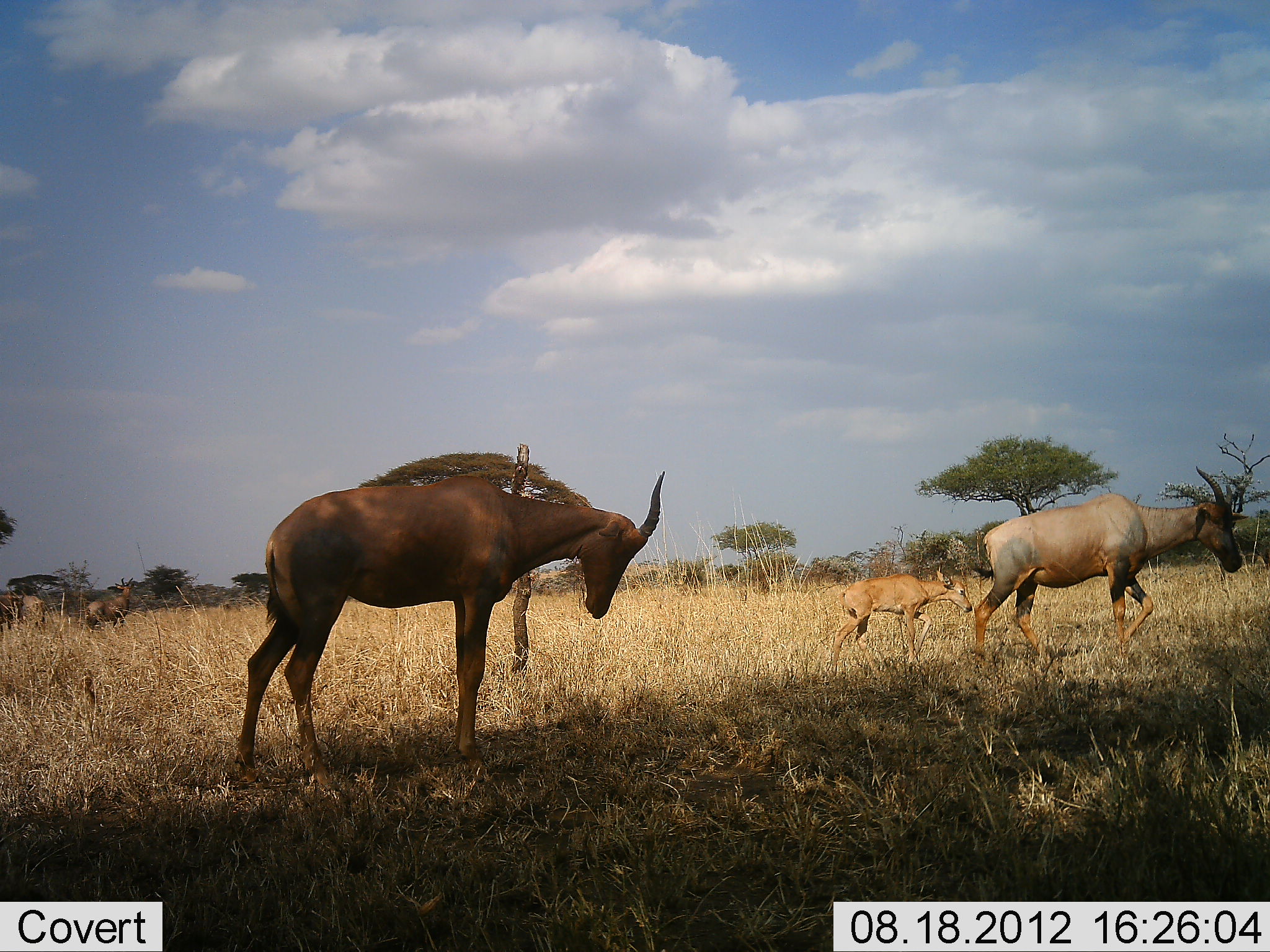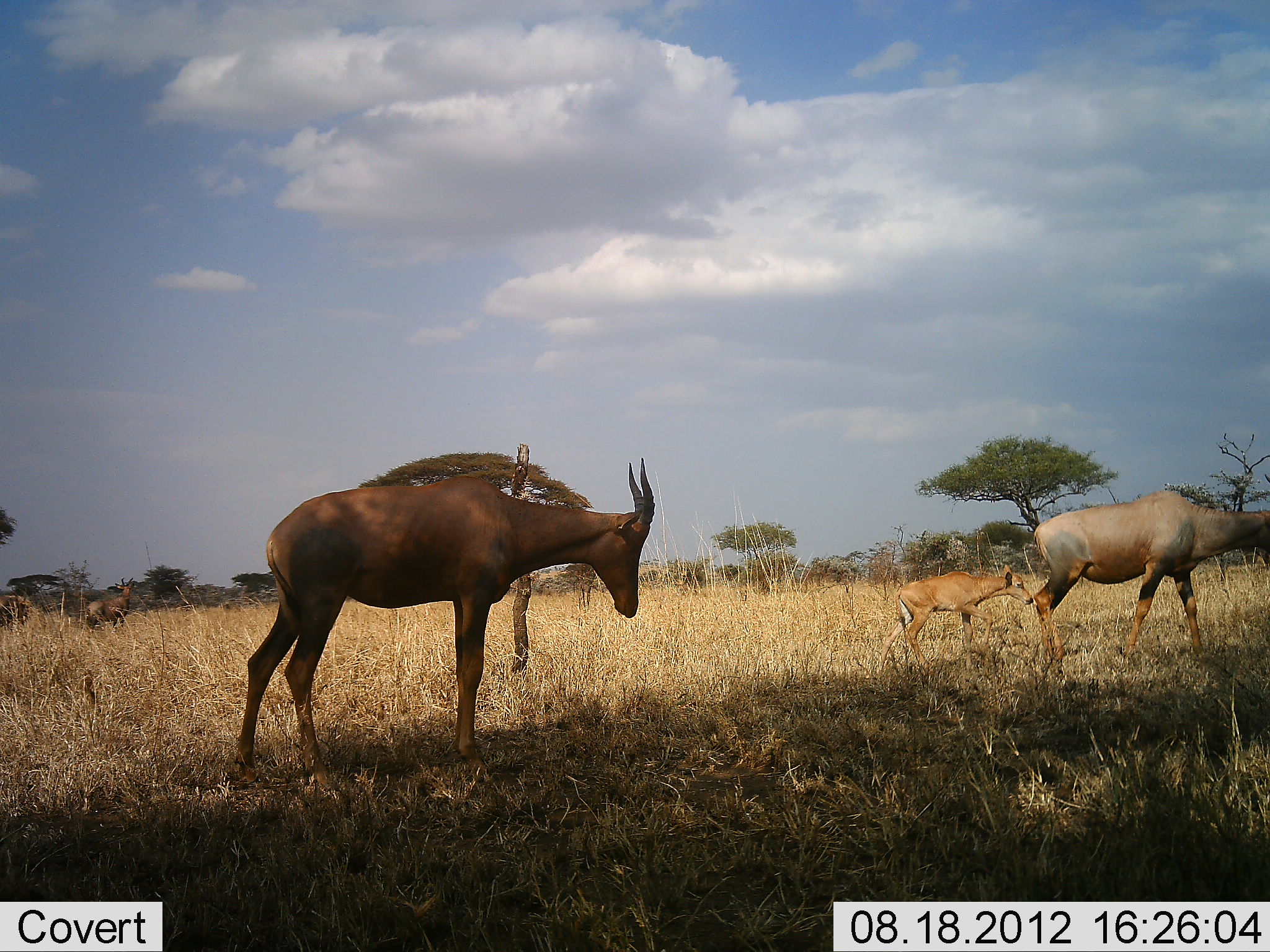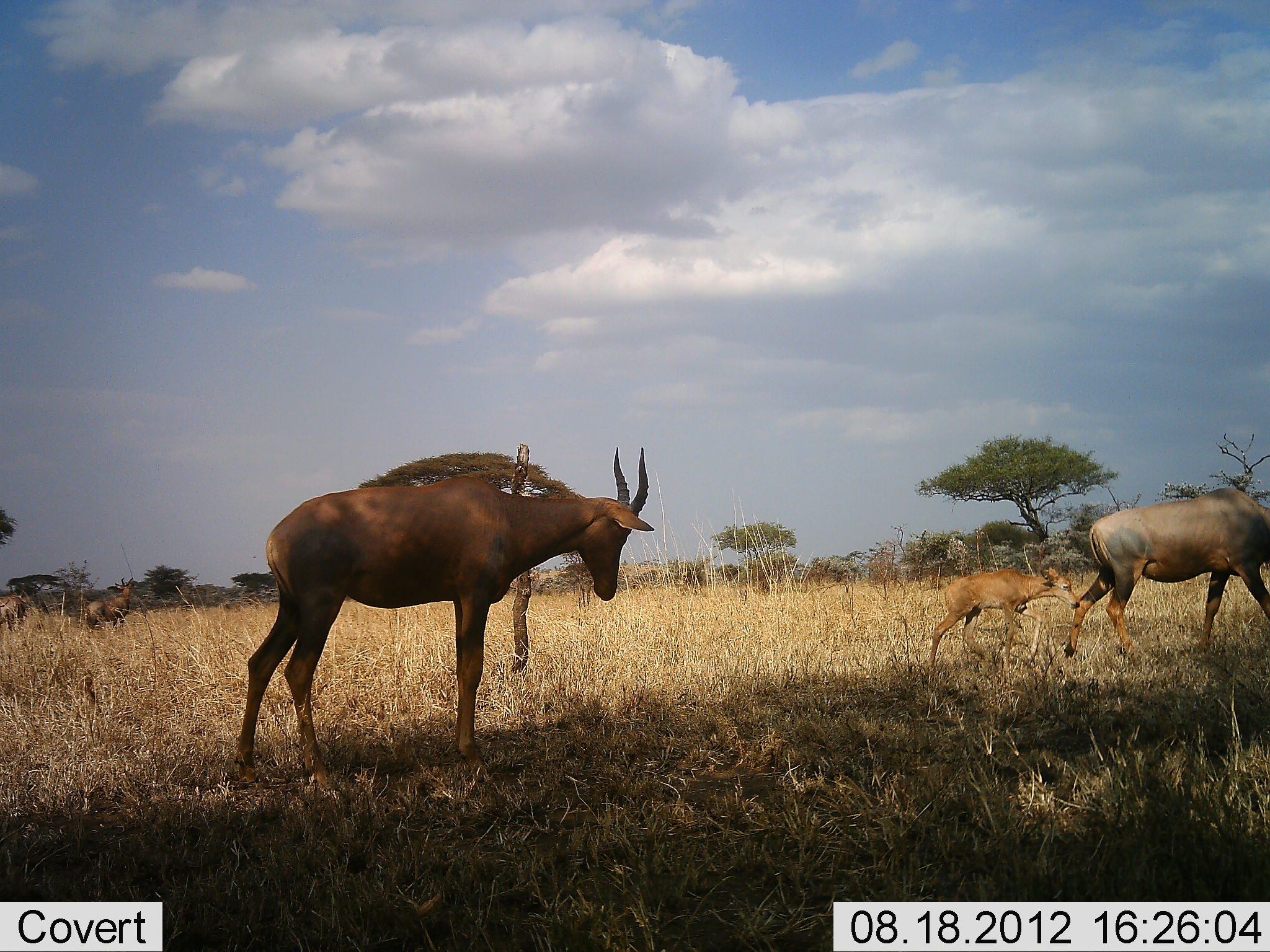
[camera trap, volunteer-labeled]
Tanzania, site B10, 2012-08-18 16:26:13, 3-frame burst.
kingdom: Animalia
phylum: Chordata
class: Mammalia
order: Artiodactyla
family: Bovidae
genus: Damaliscus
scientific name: Damaliscus lunatus jimela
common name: topi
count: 5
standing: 70%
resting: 0%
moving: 90%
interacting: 0%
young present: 100%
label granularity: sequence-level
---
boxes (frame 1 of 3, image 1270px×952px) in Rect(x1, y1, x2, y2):
animal: Rect(232, 469, 664, 784); Rect(974, 465, 1248, 668); Rect(830, 570, 973, 682); Rect(86, 577, 135, 633); Rect(12, 594, 45, 627); Rect(0, 594, 27, 631)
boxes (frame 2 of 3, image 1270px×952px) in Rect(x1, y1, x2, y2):
animal: Rect(235, 457, 654, 807); Rect(1033, 474, 1270, 673); Rect(879, 565, 1034, 673); Rect(86, 577, 135, 639); Rect(0, 594, 34, 631)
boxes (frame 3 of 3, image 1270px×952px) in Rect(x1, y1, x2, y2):
animal: Rect(237, 447, 652, 795); Rect(1063, 487, 1270, 683); Rect(928, 567, 1080, 673); Rect(85, 578, 135, 630); Rect(0, 595, 26, 631)